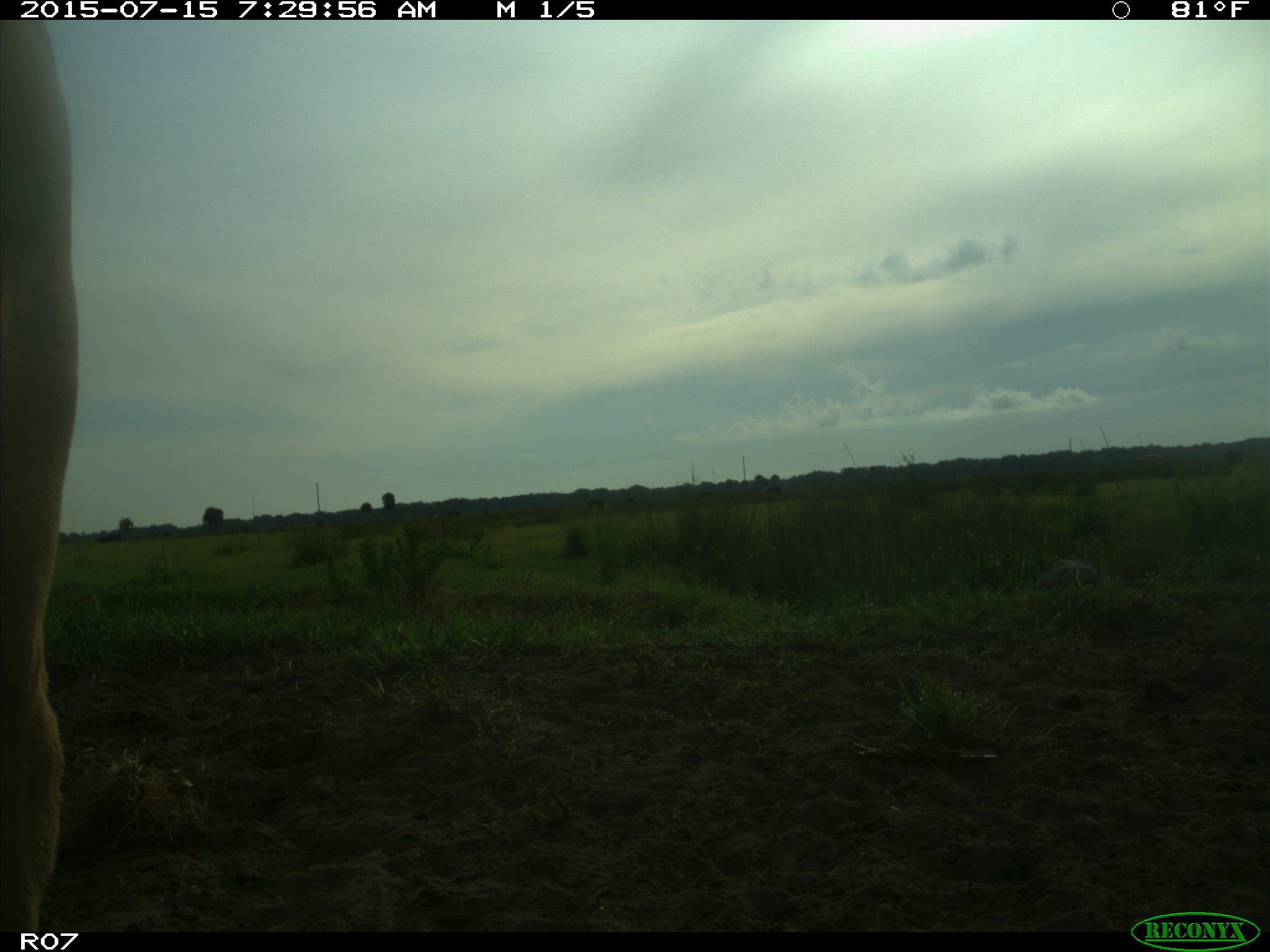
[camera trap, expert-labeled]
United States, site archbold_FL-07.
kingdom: Animalia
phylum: Chordata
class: Mammalia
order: Artiodactyla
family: Bovidae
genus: Bos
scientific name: Bos taurus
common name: domestic cow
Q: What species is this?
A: Bos taurus (domestic cow).